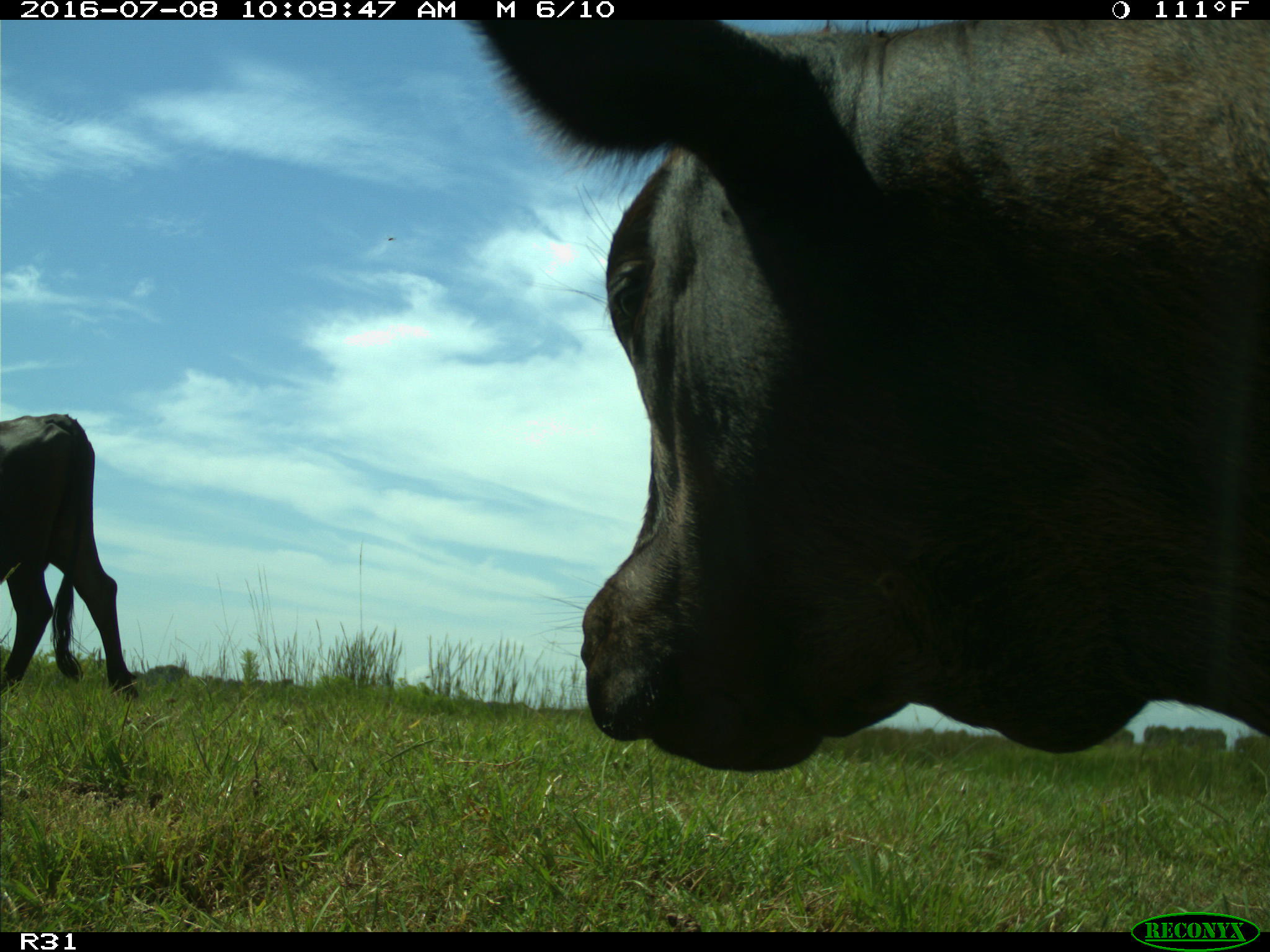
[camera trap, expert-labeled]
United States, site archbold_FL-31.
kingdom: Animalia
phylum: Chordata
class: Mammalia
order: Artiodactyla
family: Bovidae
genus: Bos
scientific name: Bos taurus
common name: domestic cow